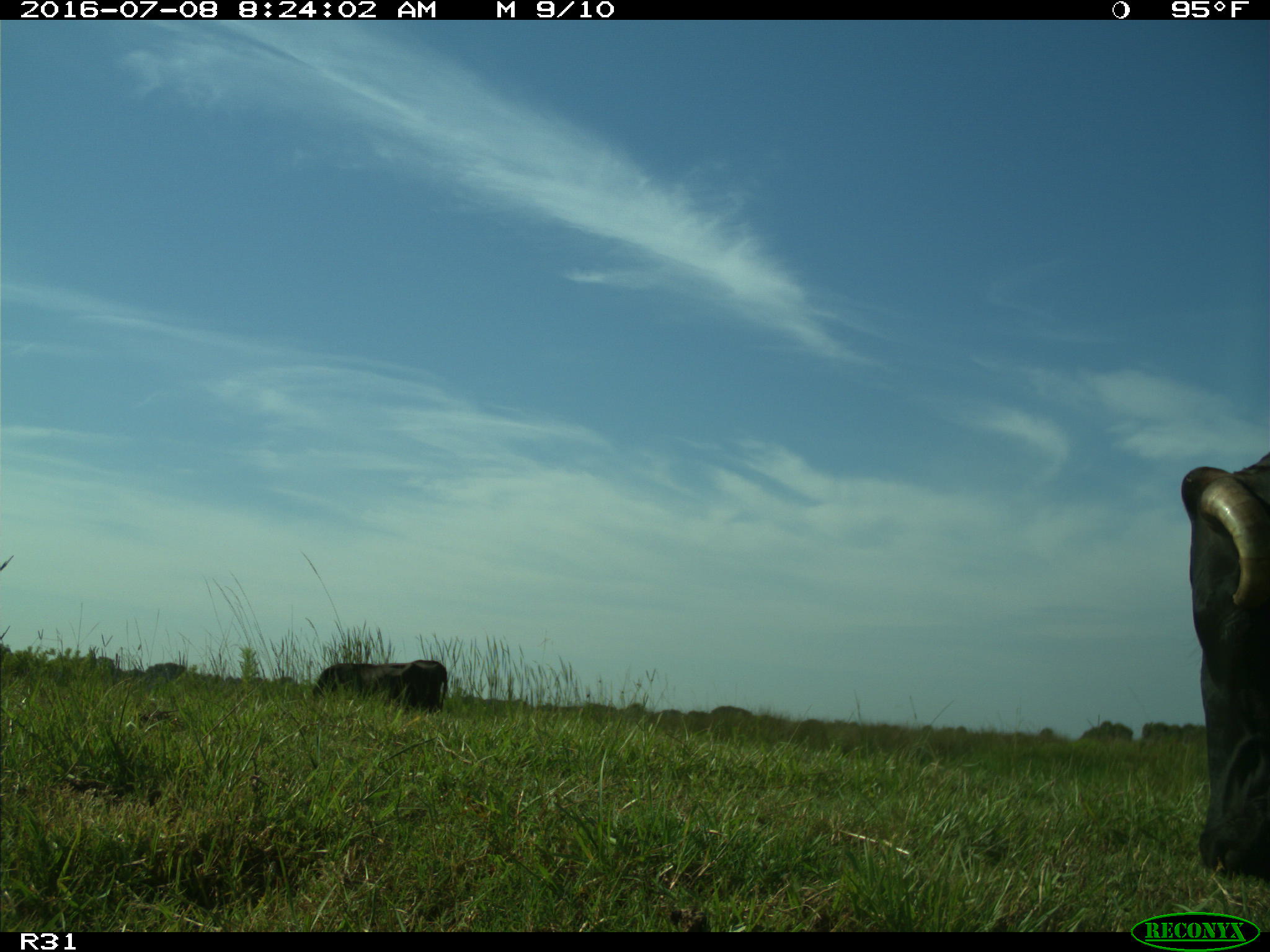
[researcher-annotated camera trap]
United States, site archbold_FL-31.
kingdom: Animalia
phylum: Chordata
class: Mammalia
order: Artiodactyla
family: Bovidae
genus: Bos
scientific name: Bos taurus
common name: domestic cow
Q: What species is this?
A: Bos taurus (domestic cow).